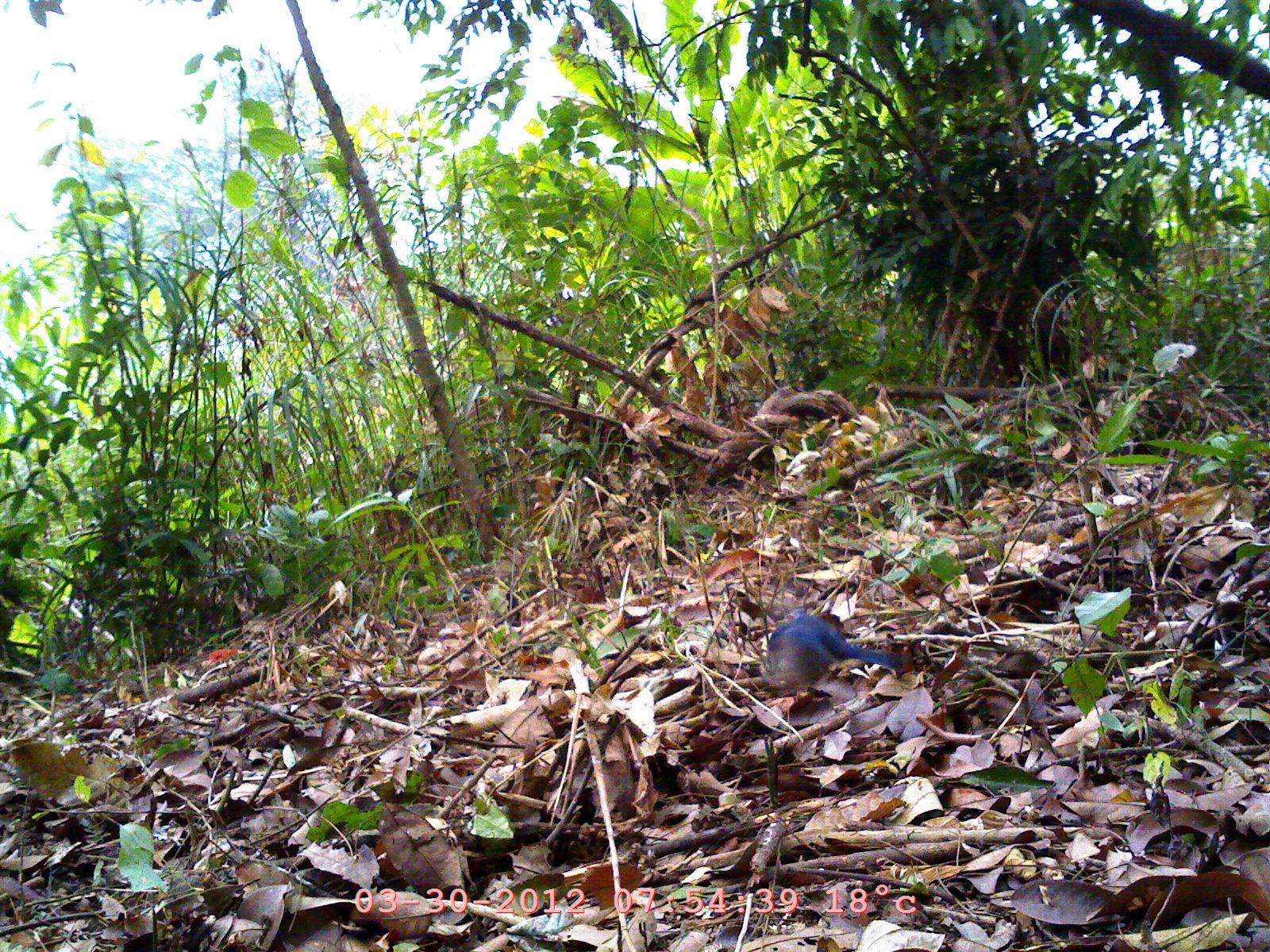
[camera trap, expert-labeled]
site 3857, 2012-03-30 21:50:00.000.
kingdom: Animalia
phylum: Chordata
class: Mammalia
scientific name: Mammalia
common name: mammals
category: unknown mammal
Unknown mammal (mammals) (Mammalia), count 1.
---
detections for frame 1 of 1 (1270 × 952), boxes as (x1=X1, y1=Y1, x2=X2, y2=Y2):
unknown mammal: (x1=764, y1=608, x2=905, y2=696)